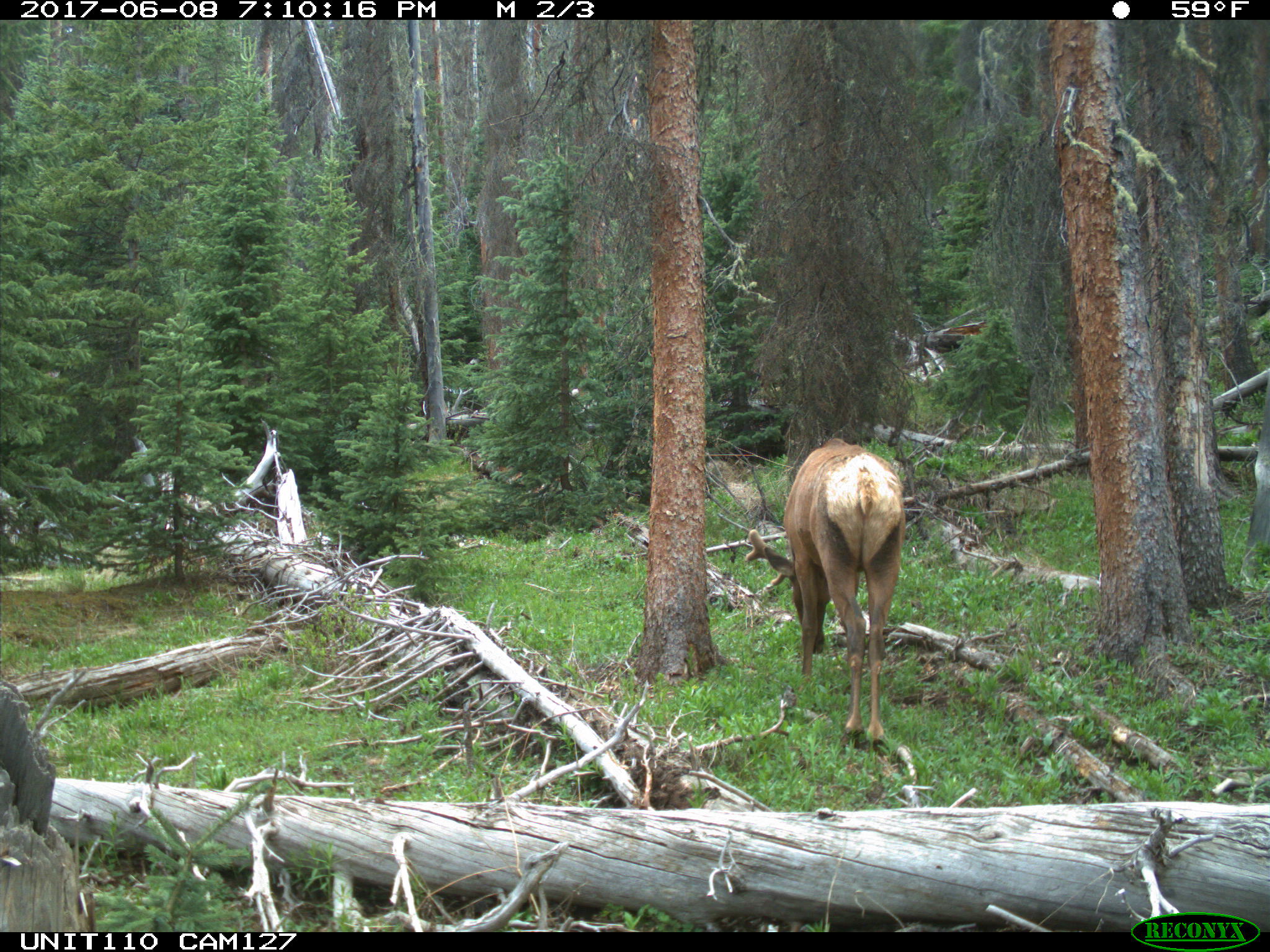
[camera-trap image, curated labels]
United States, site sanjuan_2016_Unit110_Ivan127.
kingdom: Animalia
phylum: Chordata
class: Mammalia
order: Artiodactyla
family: Cervidae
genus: Cervus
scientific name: Cervus elaphus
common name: red deer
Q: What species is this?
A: Cervus elaphus (red deer).